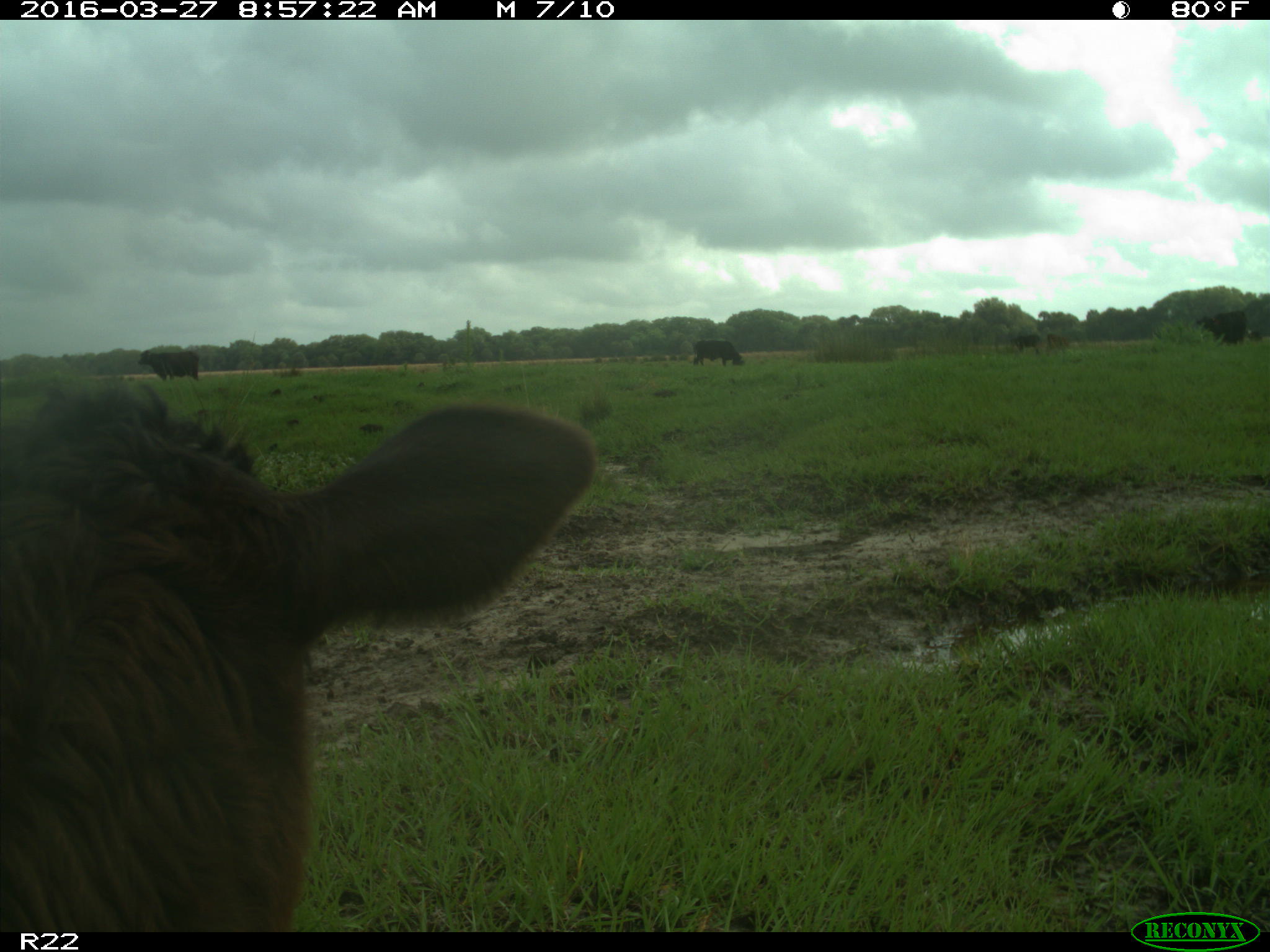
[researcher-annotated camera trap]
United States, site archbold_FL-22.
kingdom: Animalia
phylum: Chordata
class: Mammalia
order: Artiodactyla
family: Bovidae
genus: Bos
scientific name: Bos taurus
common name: domestic cow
Bos taurus (domestic cow).